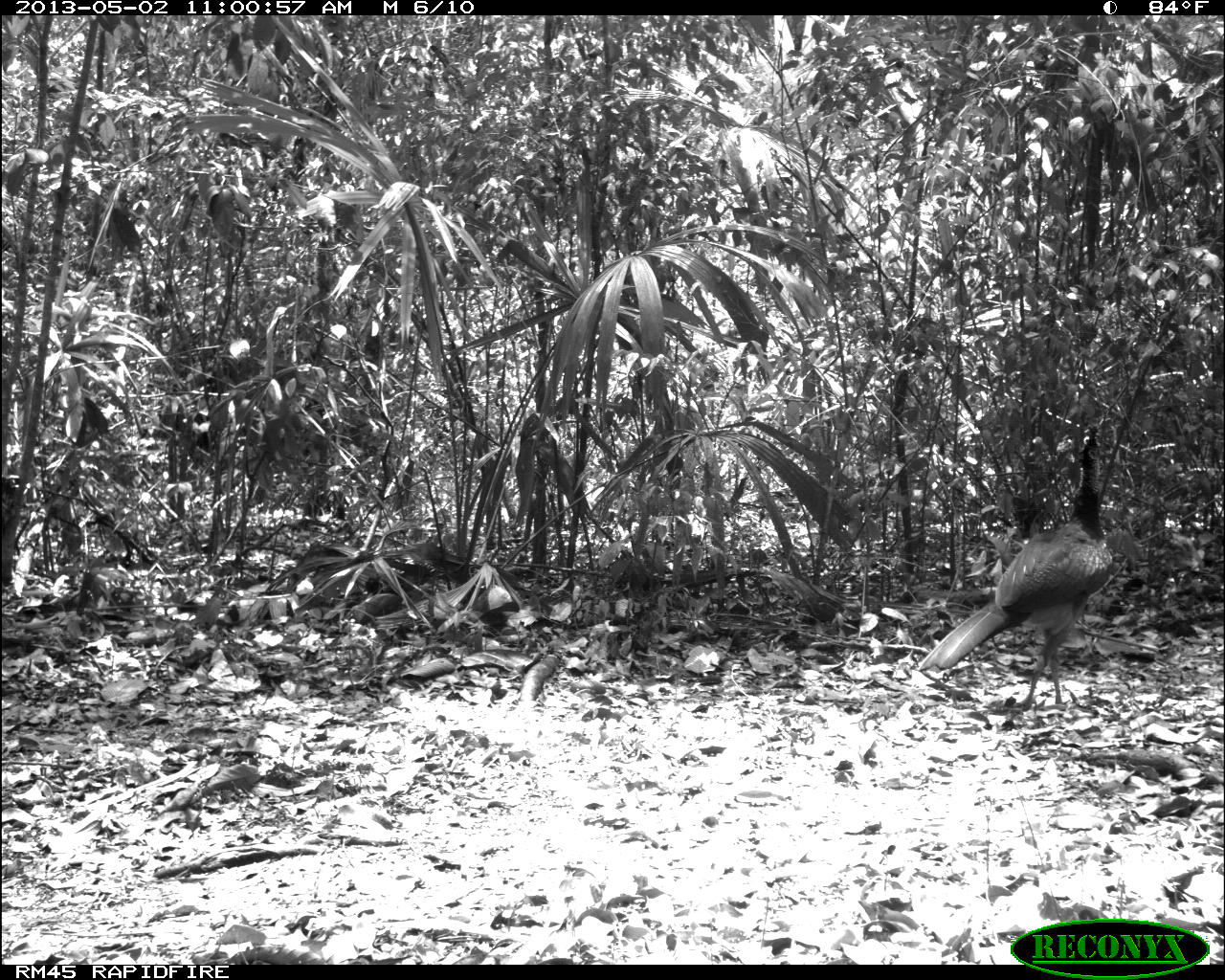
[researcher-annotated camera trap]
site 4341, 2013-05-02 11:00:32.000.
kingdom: Animalia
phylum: Chordata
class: Aves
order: Galliformes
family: Cracidae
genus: Crax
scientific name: Crax rubra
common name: great curassow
Crax rubra (great curassow), count 1, sex female.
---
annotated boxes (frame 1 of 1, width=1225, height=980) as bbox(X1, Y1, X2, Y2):
crax rubra: bbox(916, 423, 1116, 711)